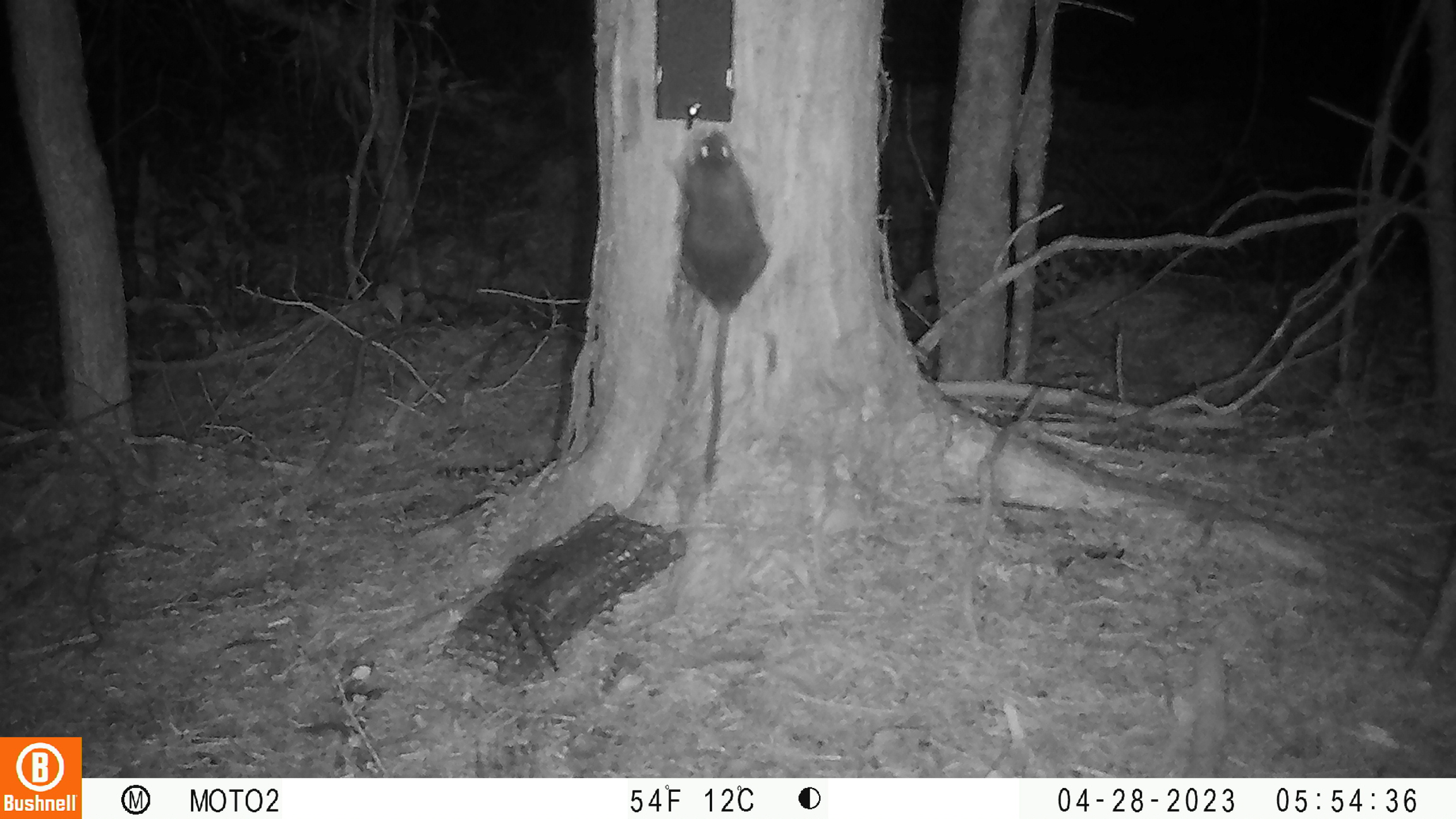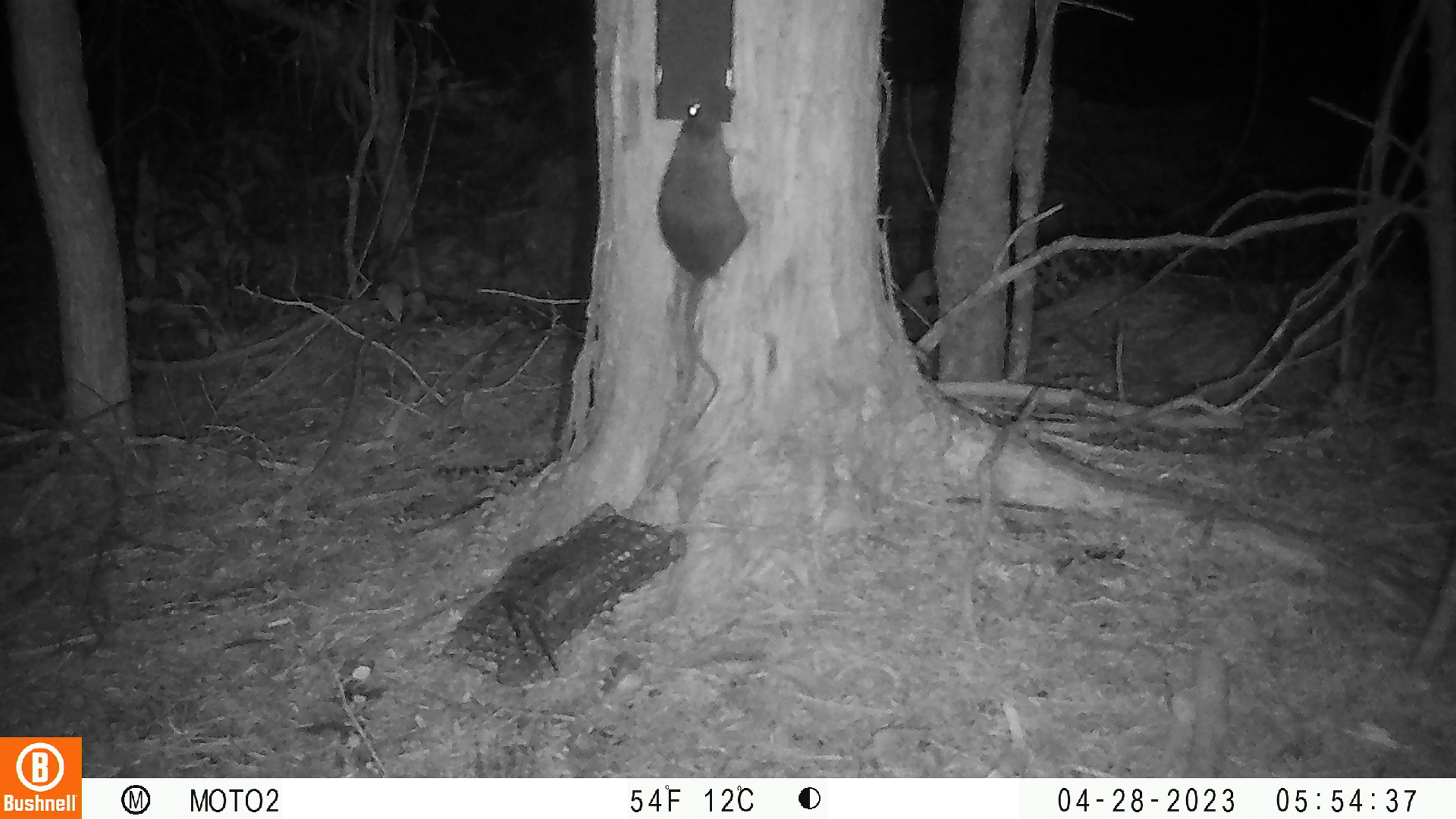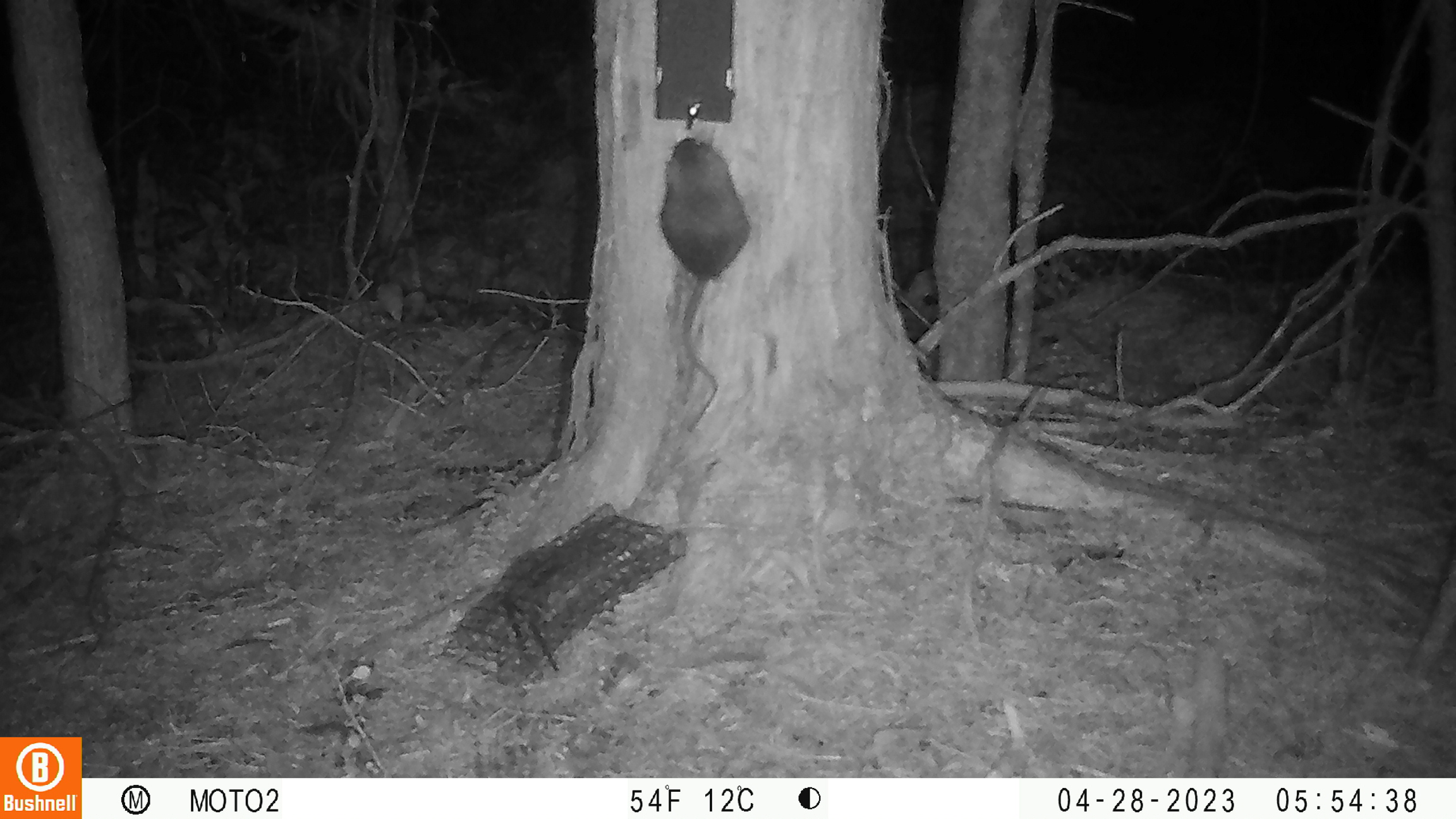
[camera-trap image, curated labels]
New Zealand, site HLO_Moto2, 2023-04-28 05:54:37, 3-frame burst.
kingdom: Animalia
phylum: Chordata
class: Mammalia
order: Rodentia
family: Muridae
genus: Rattus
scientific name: Rattus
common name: rat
Rat (Rattus).